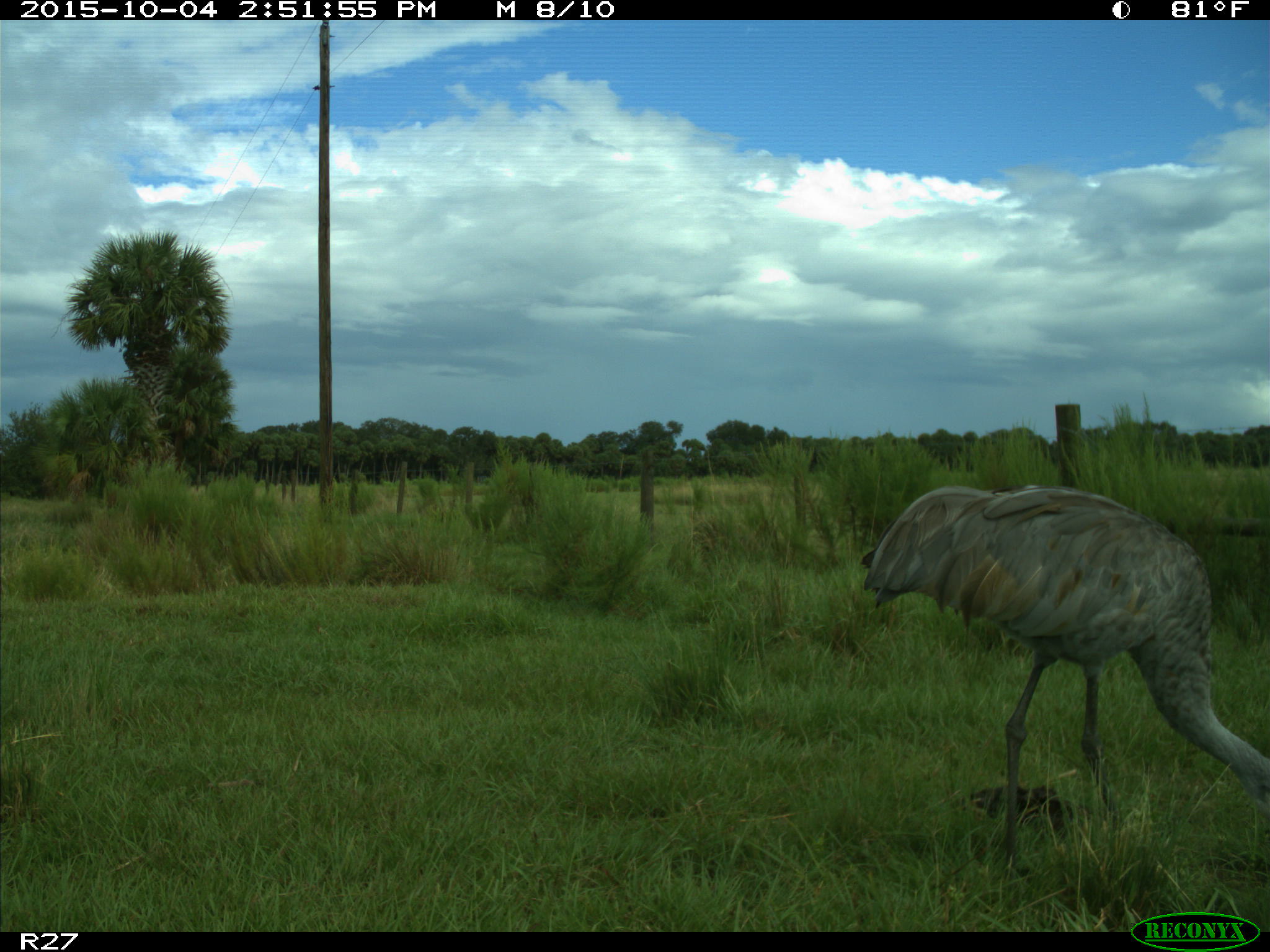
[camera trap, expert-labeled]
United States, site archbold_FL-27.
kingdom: Animalia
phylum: Chordata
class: Aves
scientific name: Aves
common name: birds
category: unidentified bird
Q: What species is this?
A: Unidentified bird (birds) (Aves).